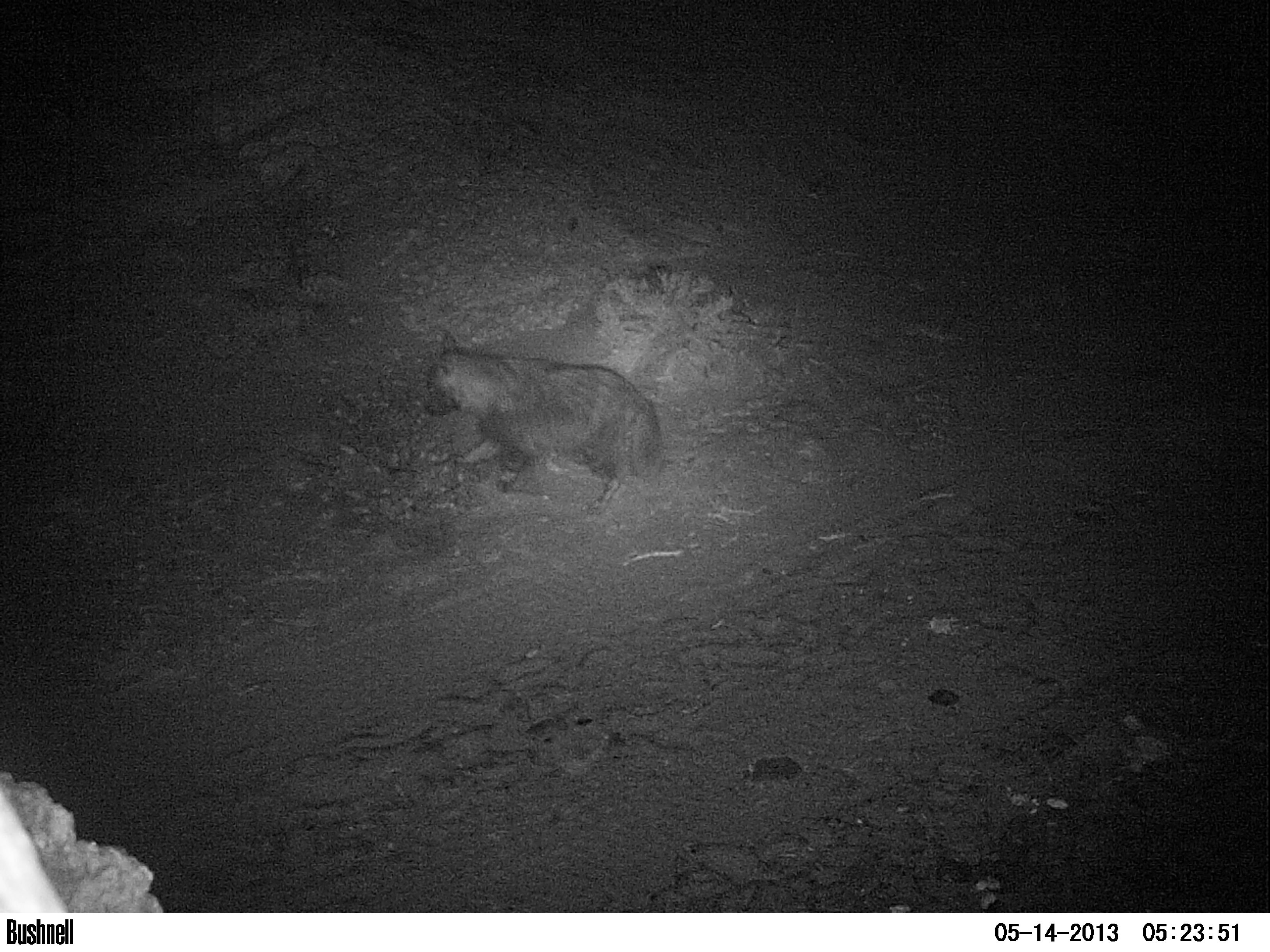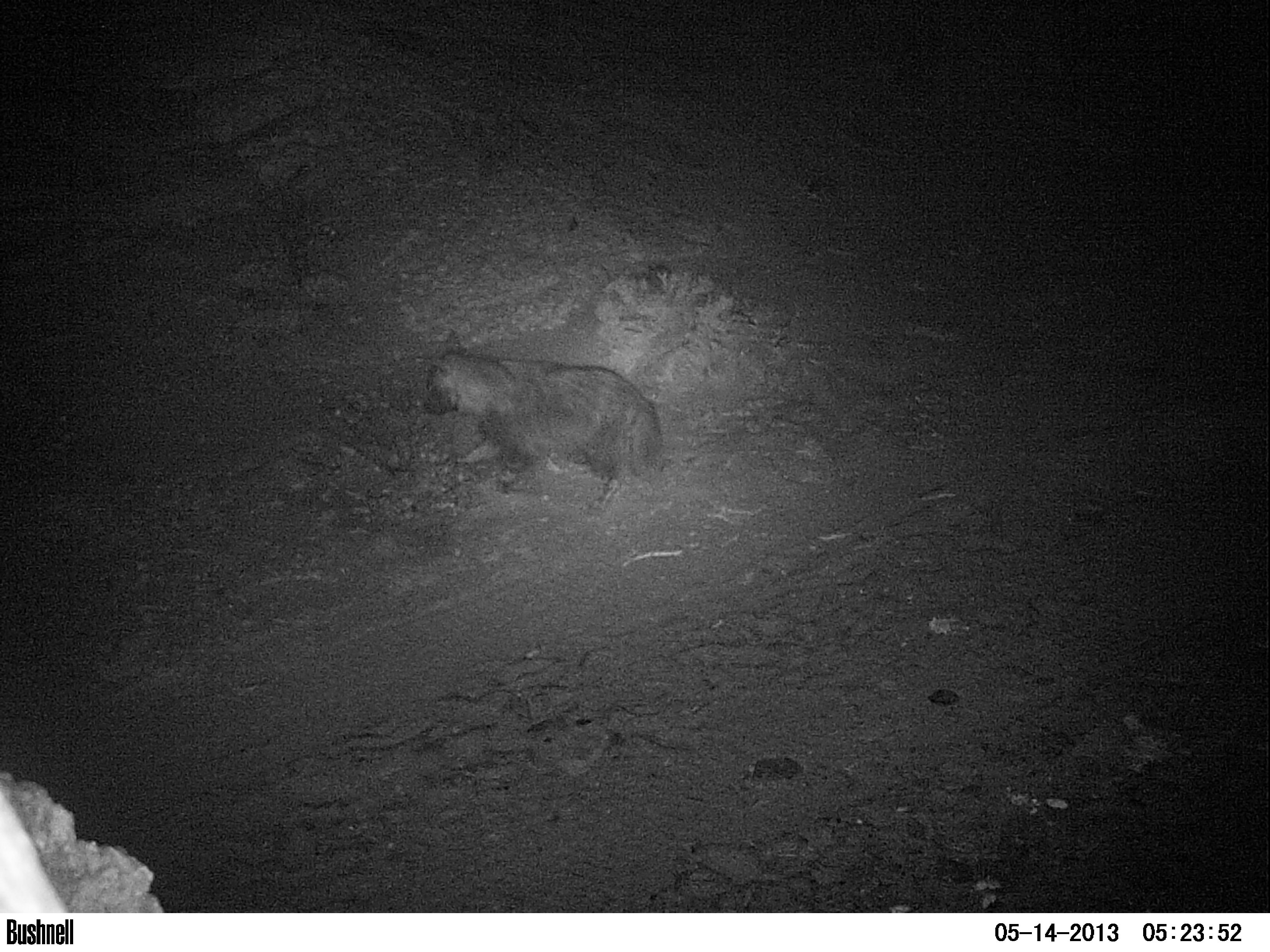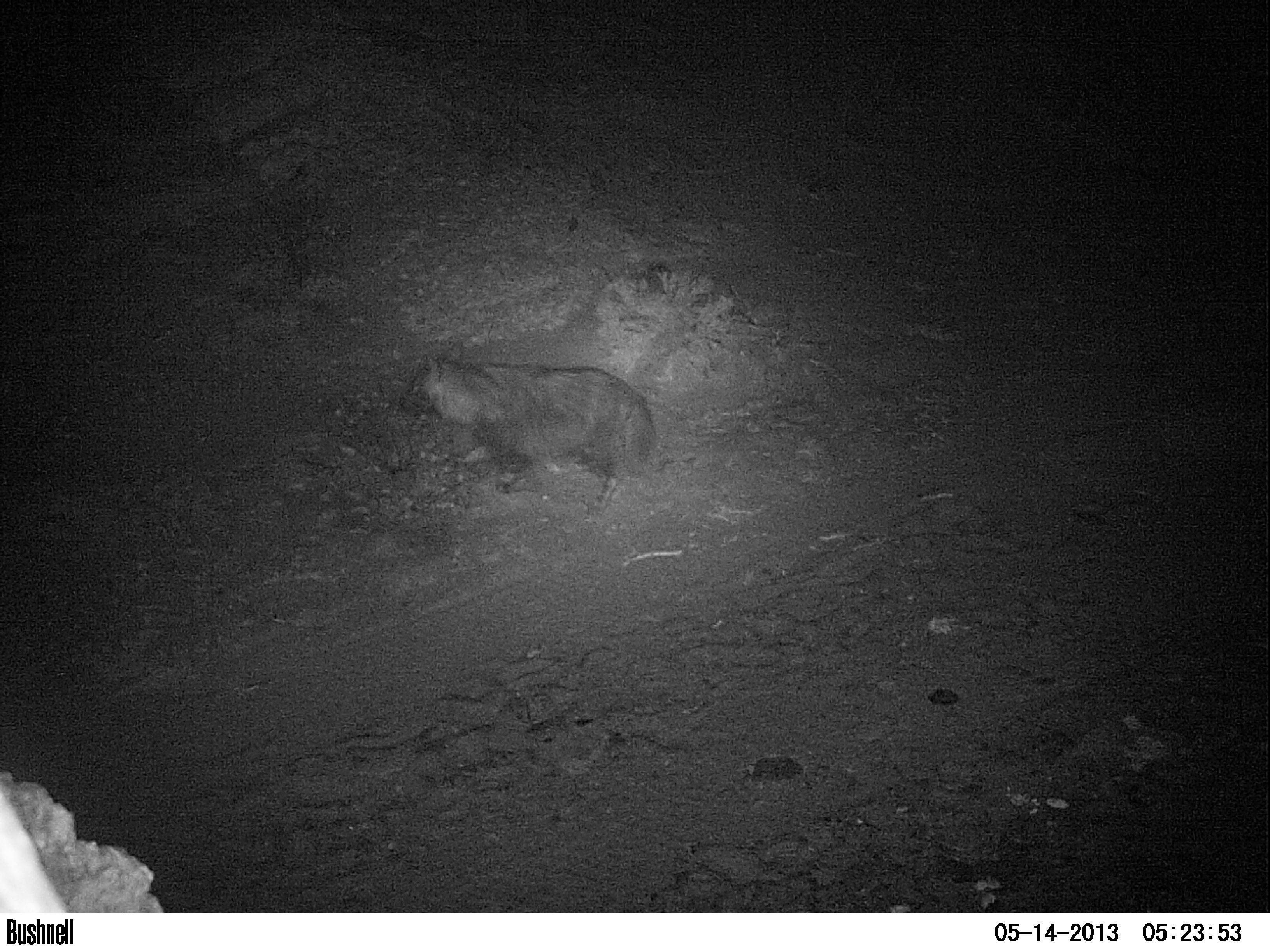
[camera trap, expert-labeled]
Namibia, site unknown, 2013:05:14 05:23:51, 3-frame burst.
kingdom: Animalia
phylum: Chordata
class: Mammalia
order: Carnivora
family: Hyaenidae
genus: Parahyaena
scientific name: Parahyaena brunnea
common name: brown hyena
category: hyaena brunnea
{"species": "hyaena brunnea (brown hyena) (Parahyaena brunnea)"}